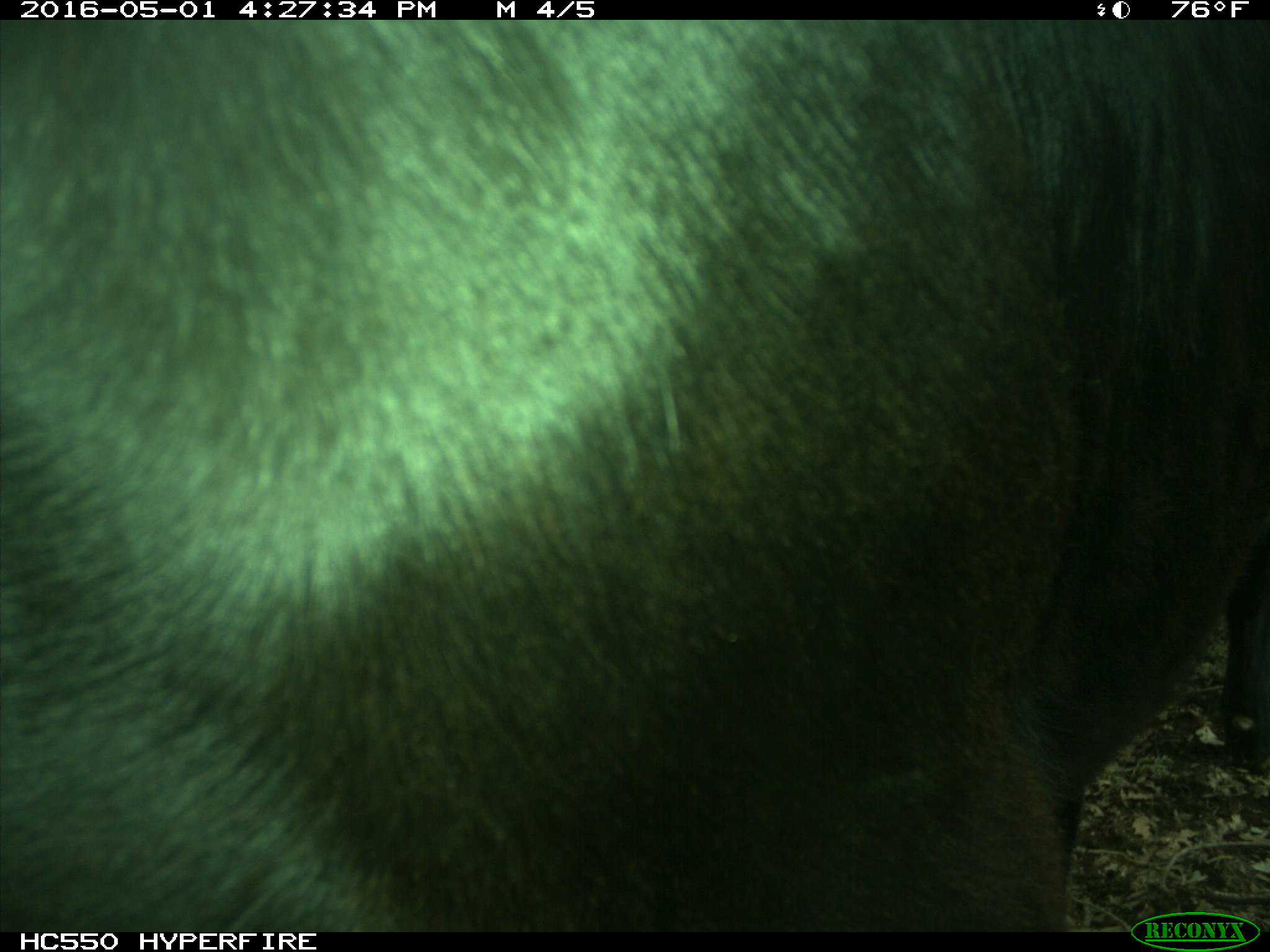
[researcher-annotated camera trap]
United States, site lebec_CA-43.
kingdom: Animalia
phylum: Chordata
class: Mammalia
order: Artiodactyla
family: Bovidae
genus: Bos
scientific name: Bos taurus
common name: domestic cow